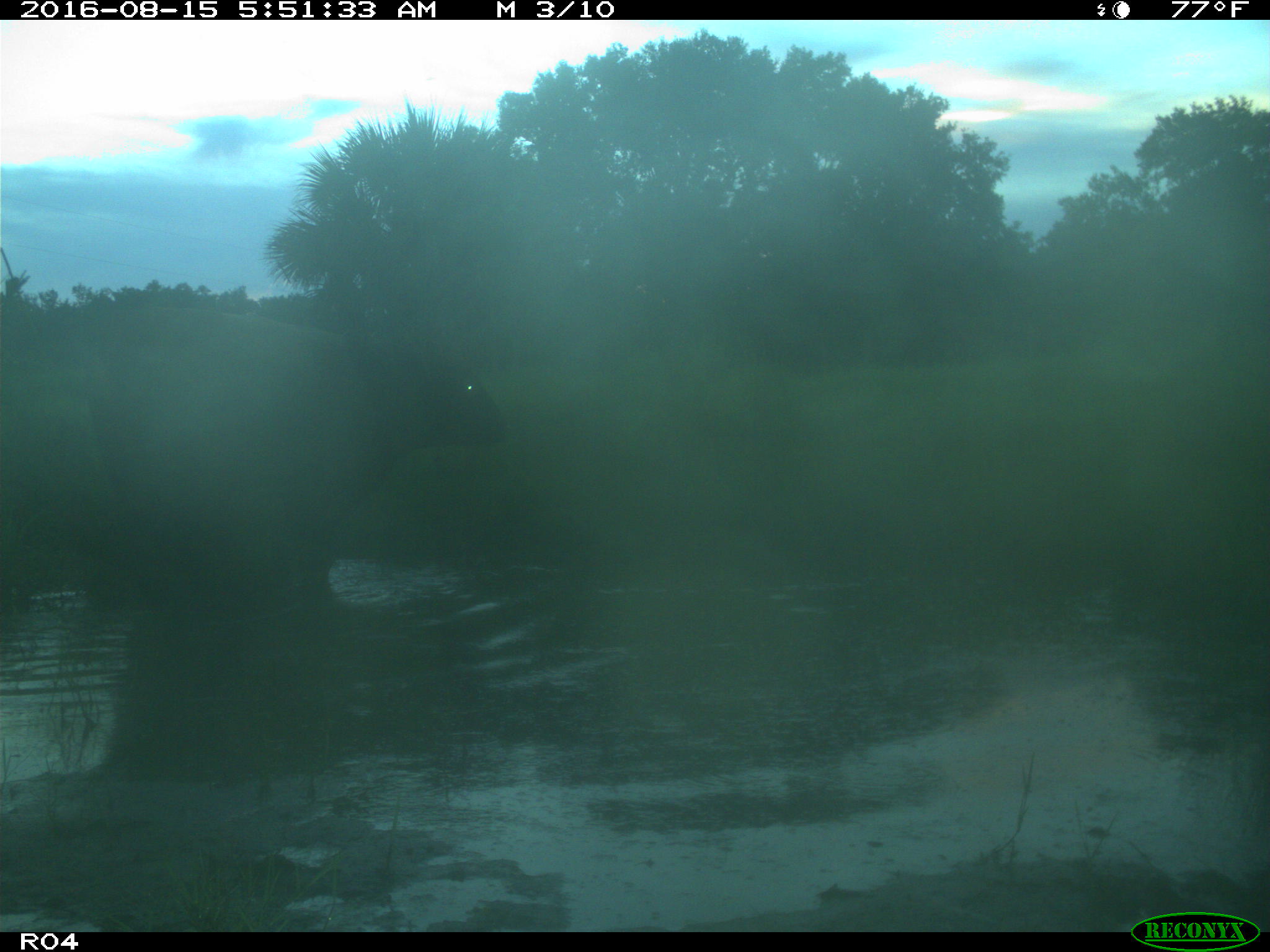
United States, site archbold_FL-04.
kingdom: Animalia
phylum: Chordata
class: Mammalia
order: Artiodactyla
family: Bovidae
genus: Bos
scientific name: Bos taurus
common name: domestic cow